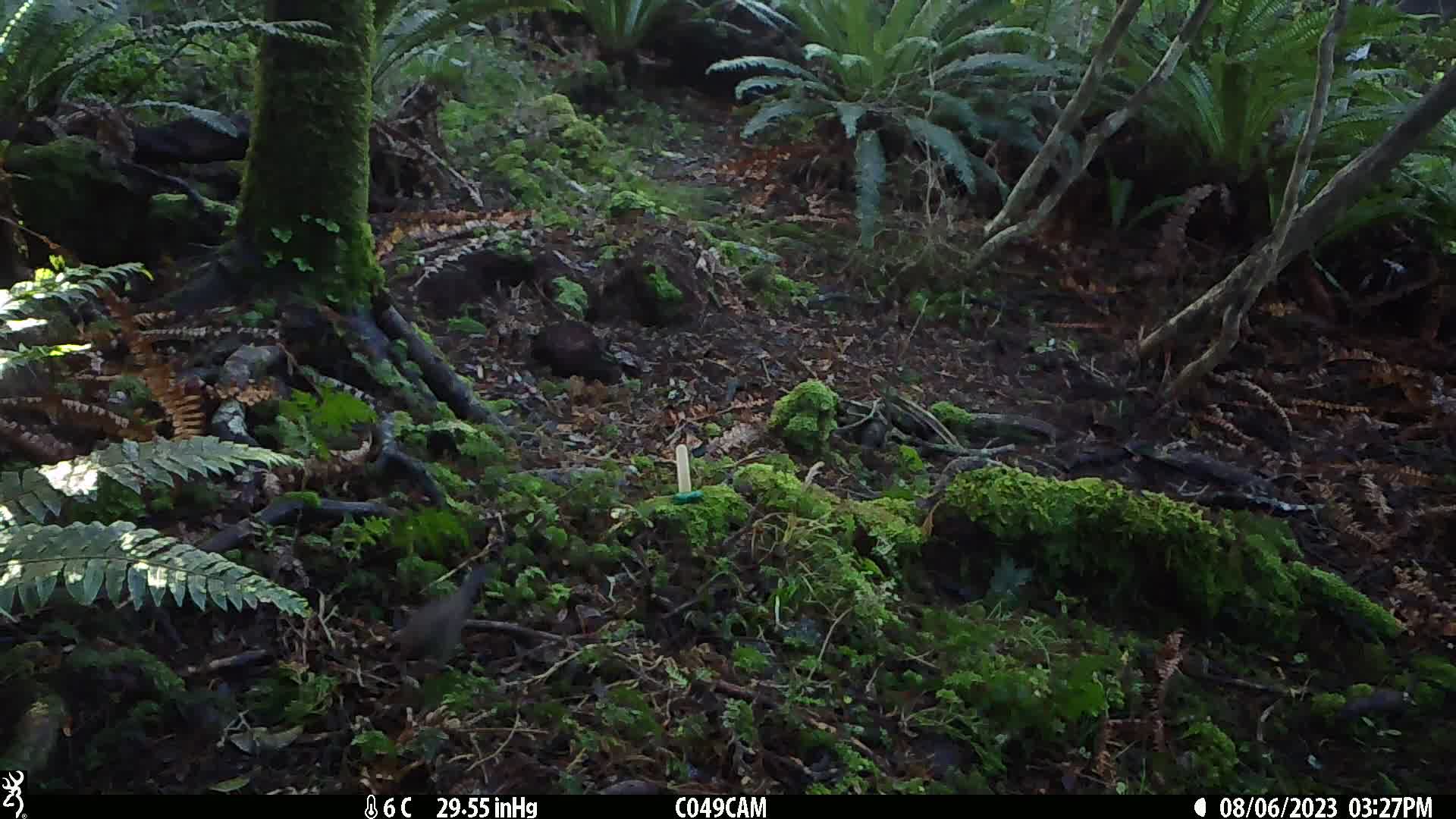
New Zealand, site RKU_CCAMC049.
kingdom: Animalia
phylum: Chordata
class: Aves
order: Passeriformes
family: Turdidae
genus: Turdus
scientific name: Turdus merula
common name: eurasian blackbird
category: blackbird